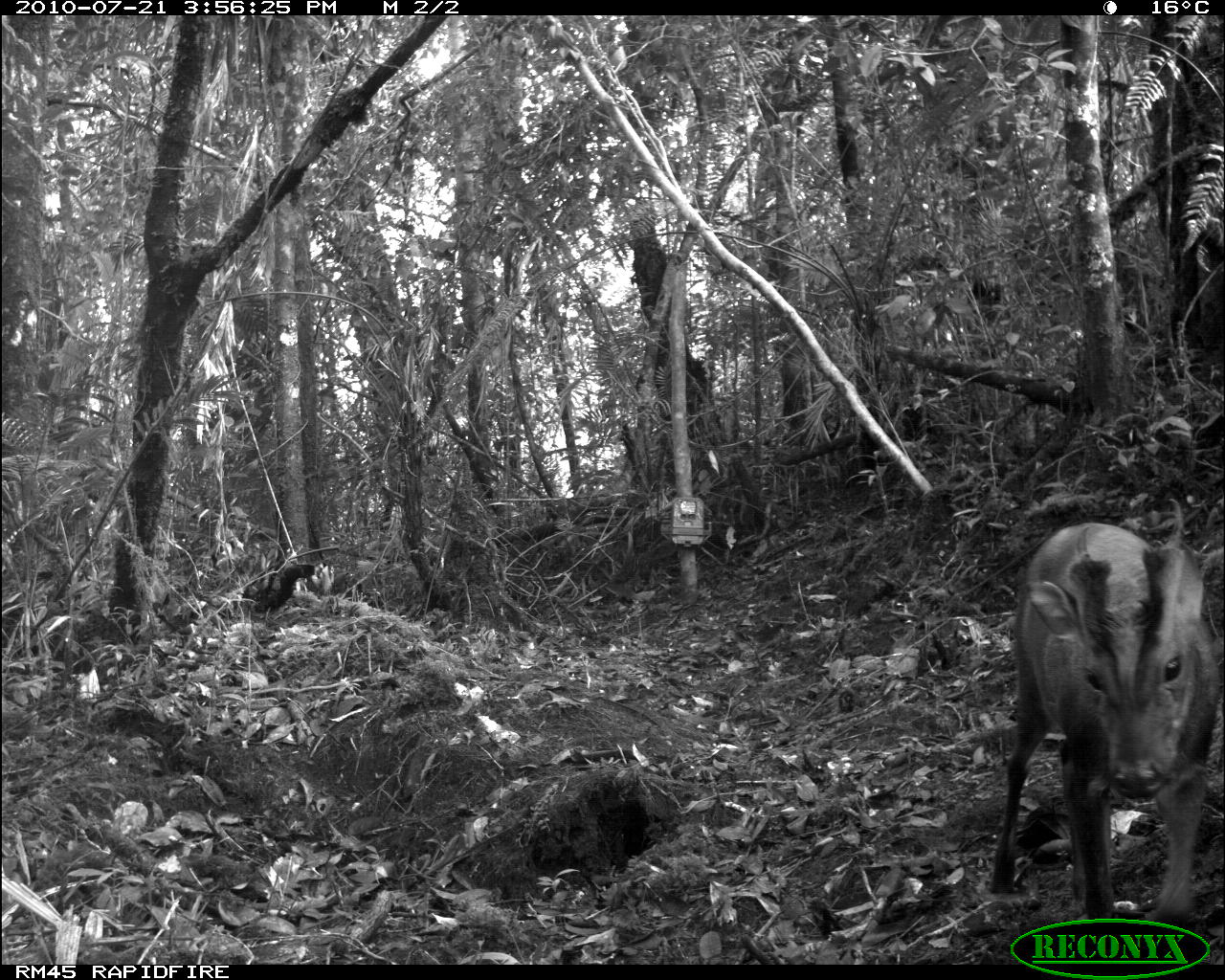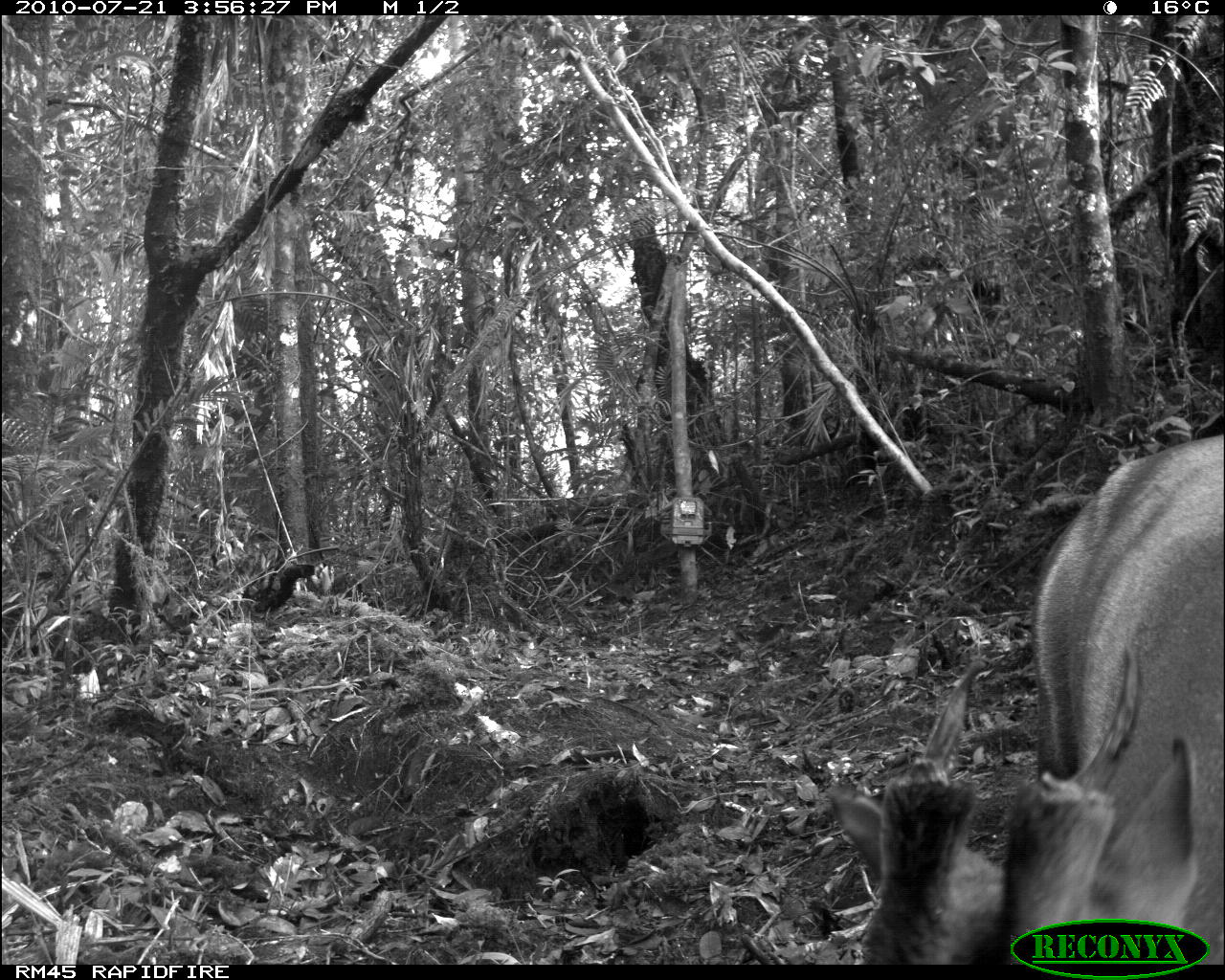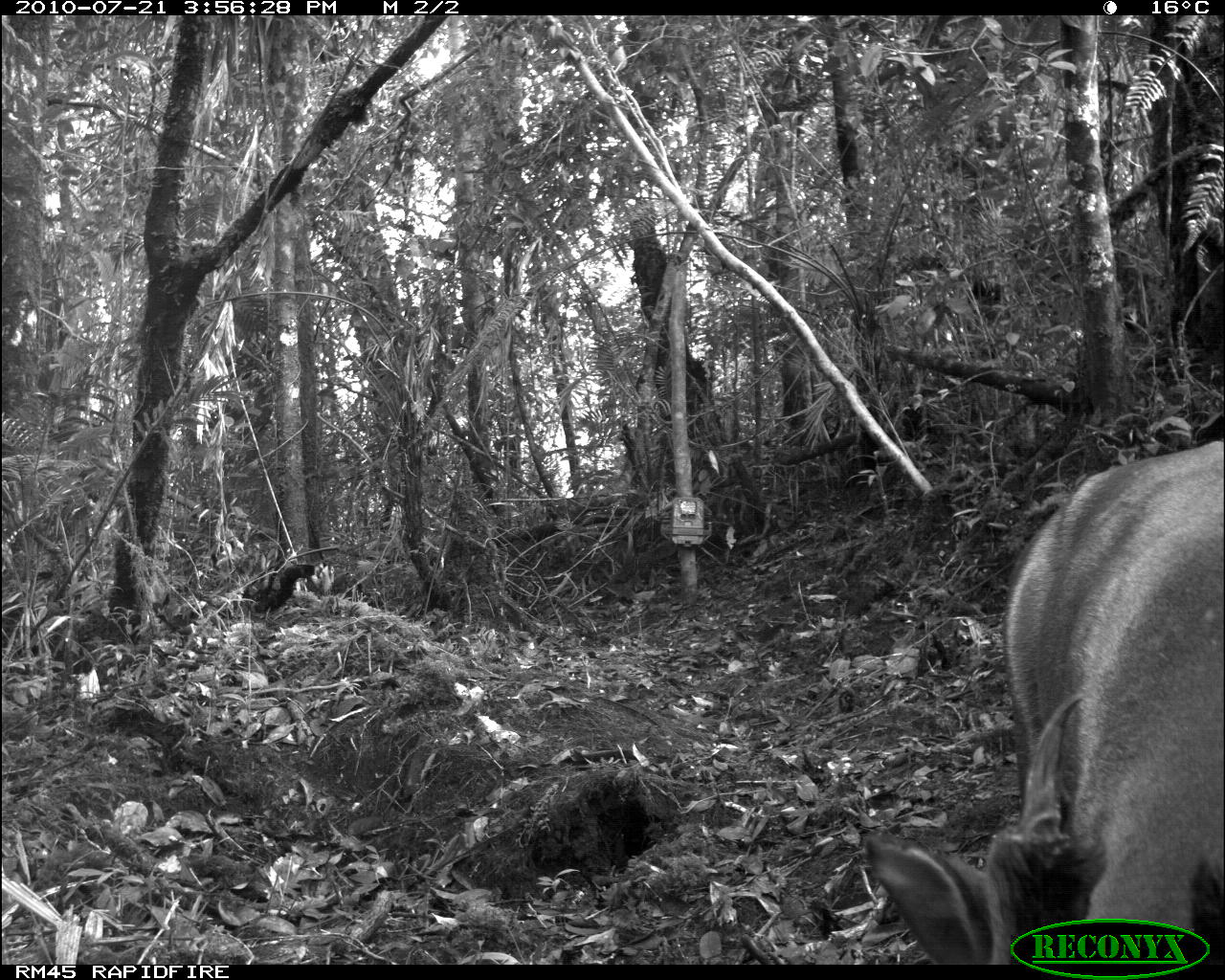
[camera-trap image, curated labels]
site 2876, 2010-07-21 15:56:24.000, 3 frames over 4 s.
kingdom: Animalia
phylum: Chordata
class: Mammalia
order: Artiodactyla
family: Cervidae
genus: Muntiacus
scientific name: Muntiacus muntjak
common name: southern red muntjac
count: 1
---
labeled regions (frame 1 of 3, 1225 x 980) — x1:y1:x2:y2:
muntiacus muntjak: 985:518:1225:930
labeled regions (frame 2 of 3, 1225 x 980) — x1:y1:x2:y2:
muntiacus muntjak: 820:428:1221:964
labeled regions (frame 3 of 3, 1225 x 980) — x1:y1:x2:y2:
muntiacus muntjak: 859:437:1225:963